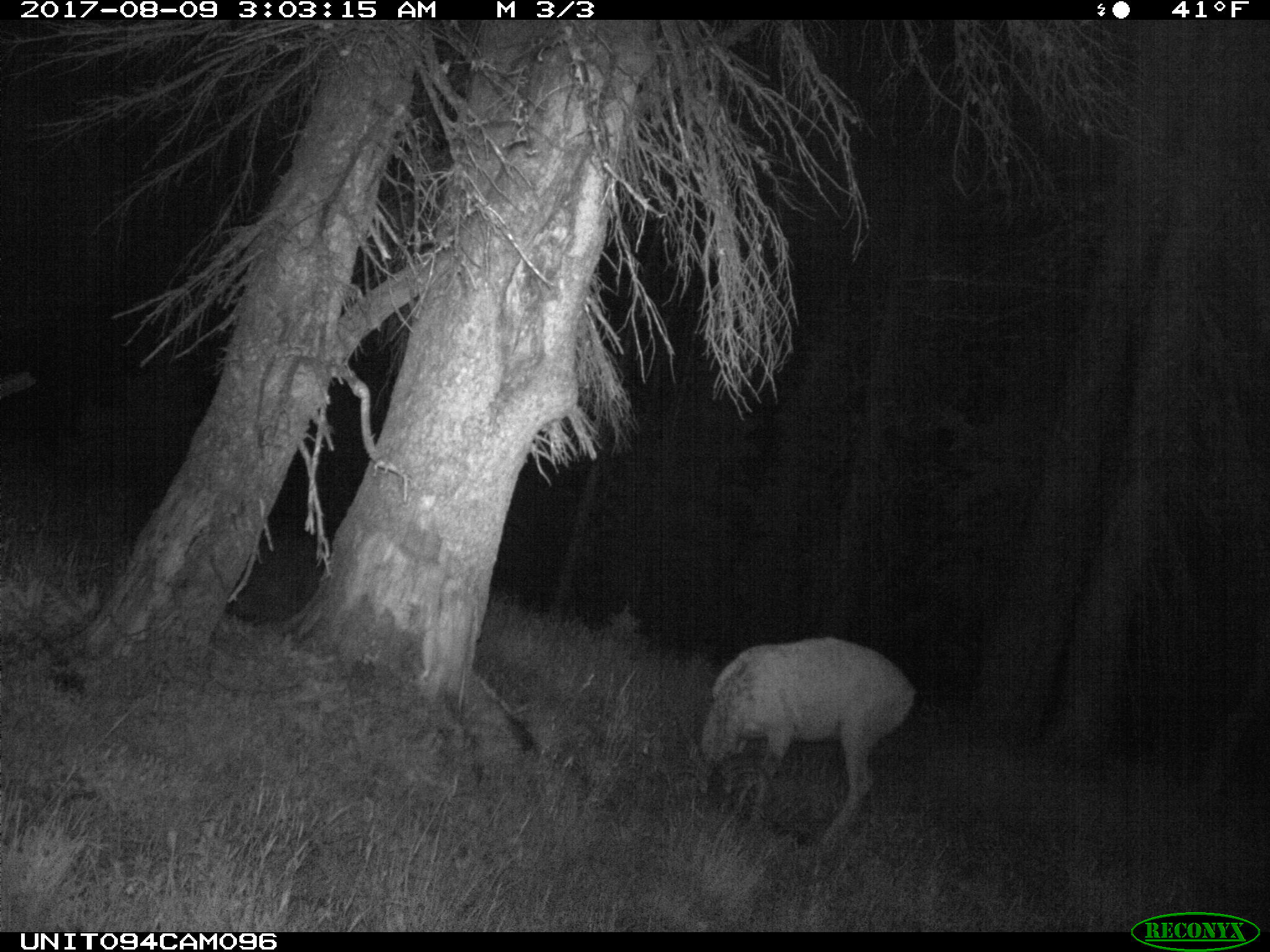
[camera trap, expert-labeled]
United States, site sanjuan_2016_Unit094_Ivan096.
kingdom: Animalia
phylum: Chordata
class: Mammalia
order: Artiodactyla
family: Cervidae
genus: Odocoileus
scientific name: Odocoileus hemionus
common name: mule deer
Odocoileus hemionus (mule deer).